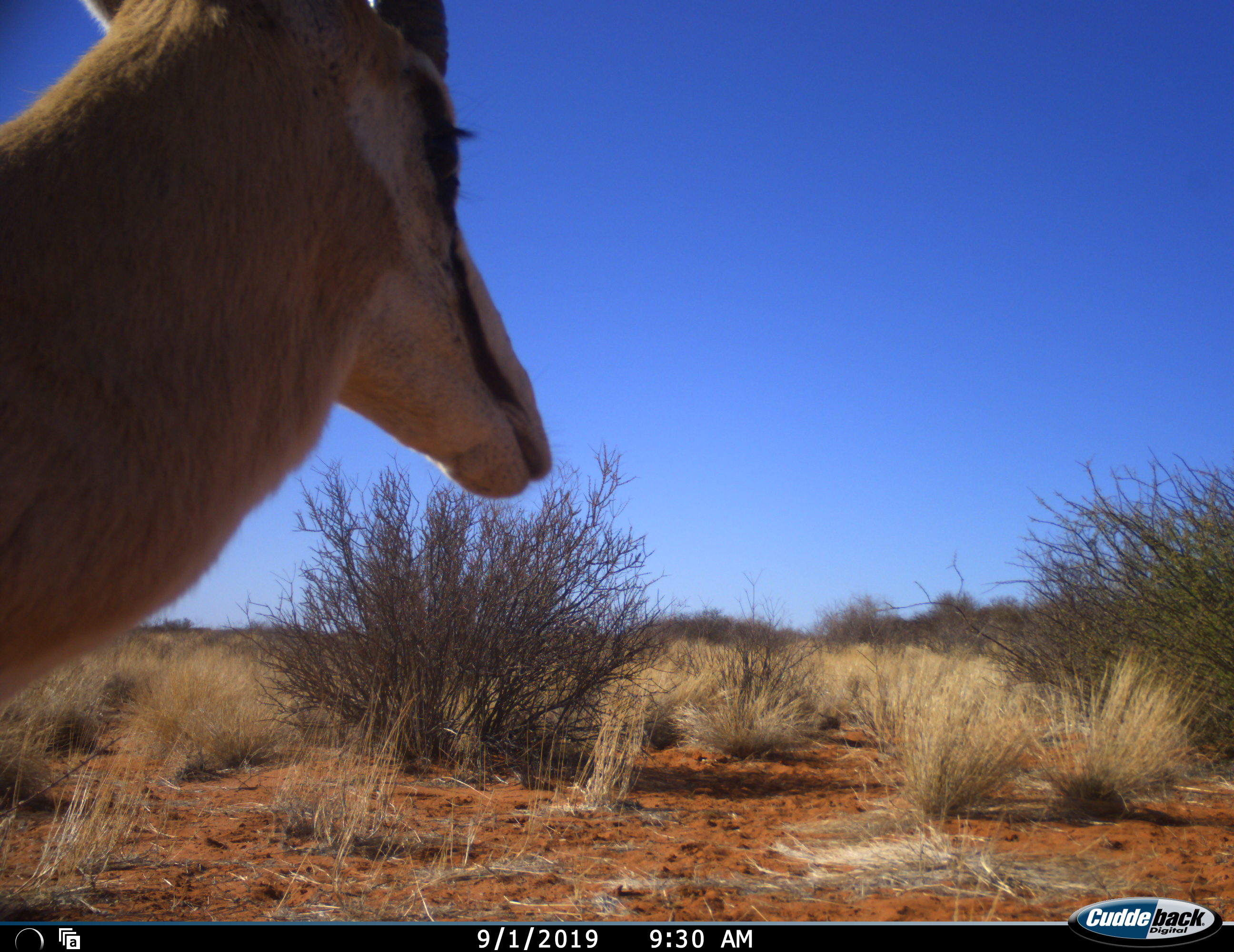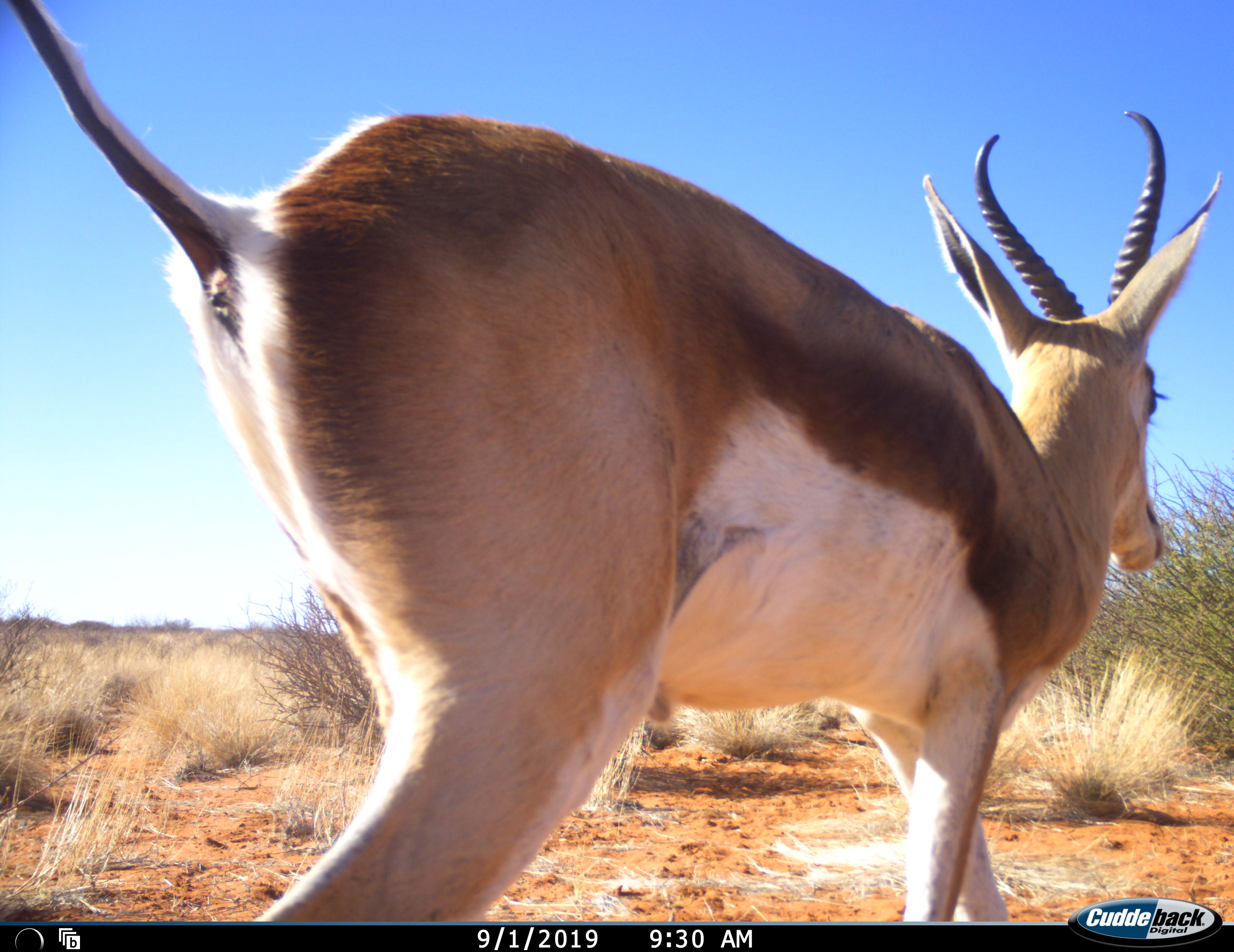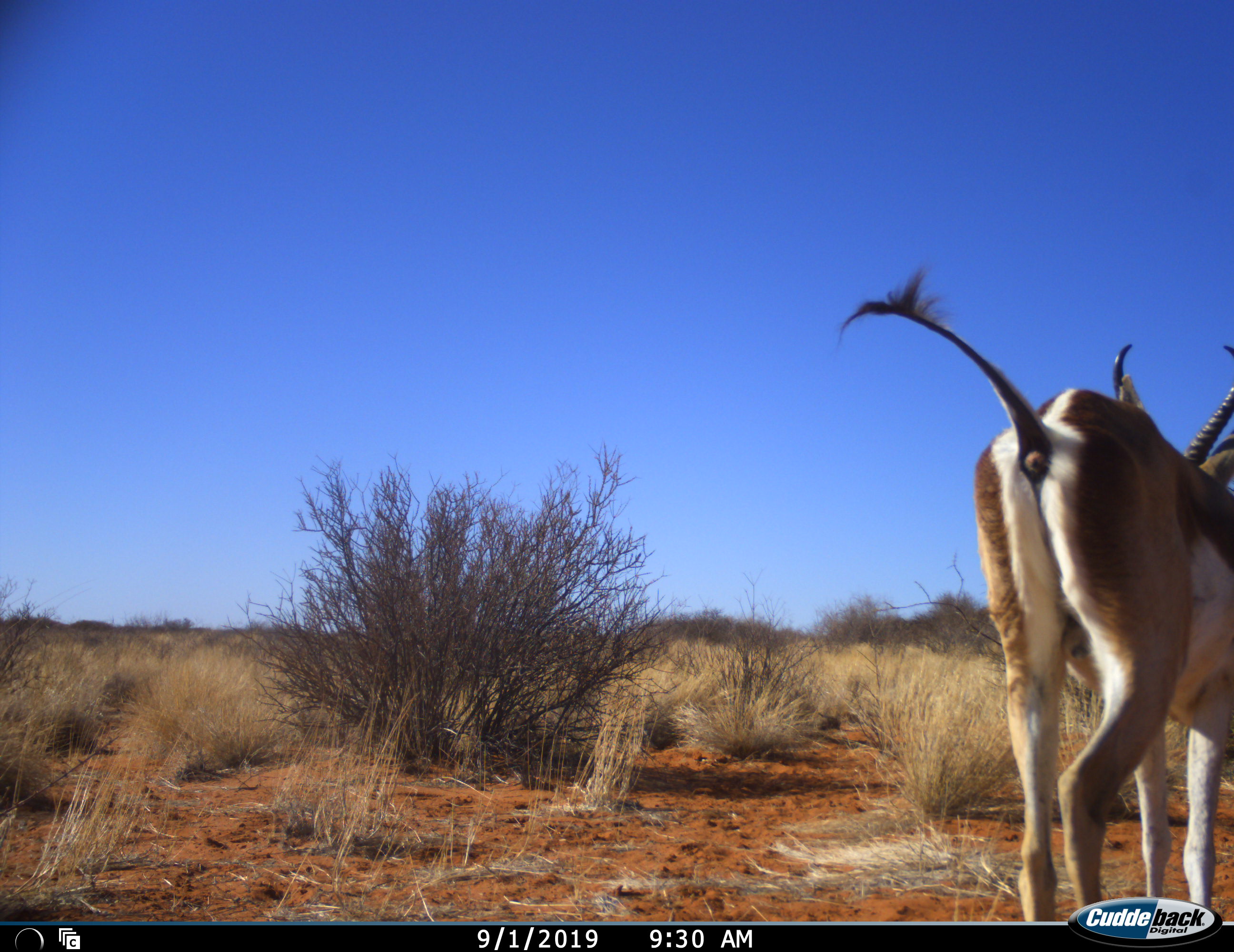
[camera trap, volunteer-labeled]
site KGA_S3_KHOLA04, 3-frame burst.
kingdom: Animalia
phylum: Chordata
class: Mammalia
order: Artiodactyla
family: Bovidae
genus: Antidorcas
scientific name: Antidorcas marsupialis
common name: springbok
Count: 1.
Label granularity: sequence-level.